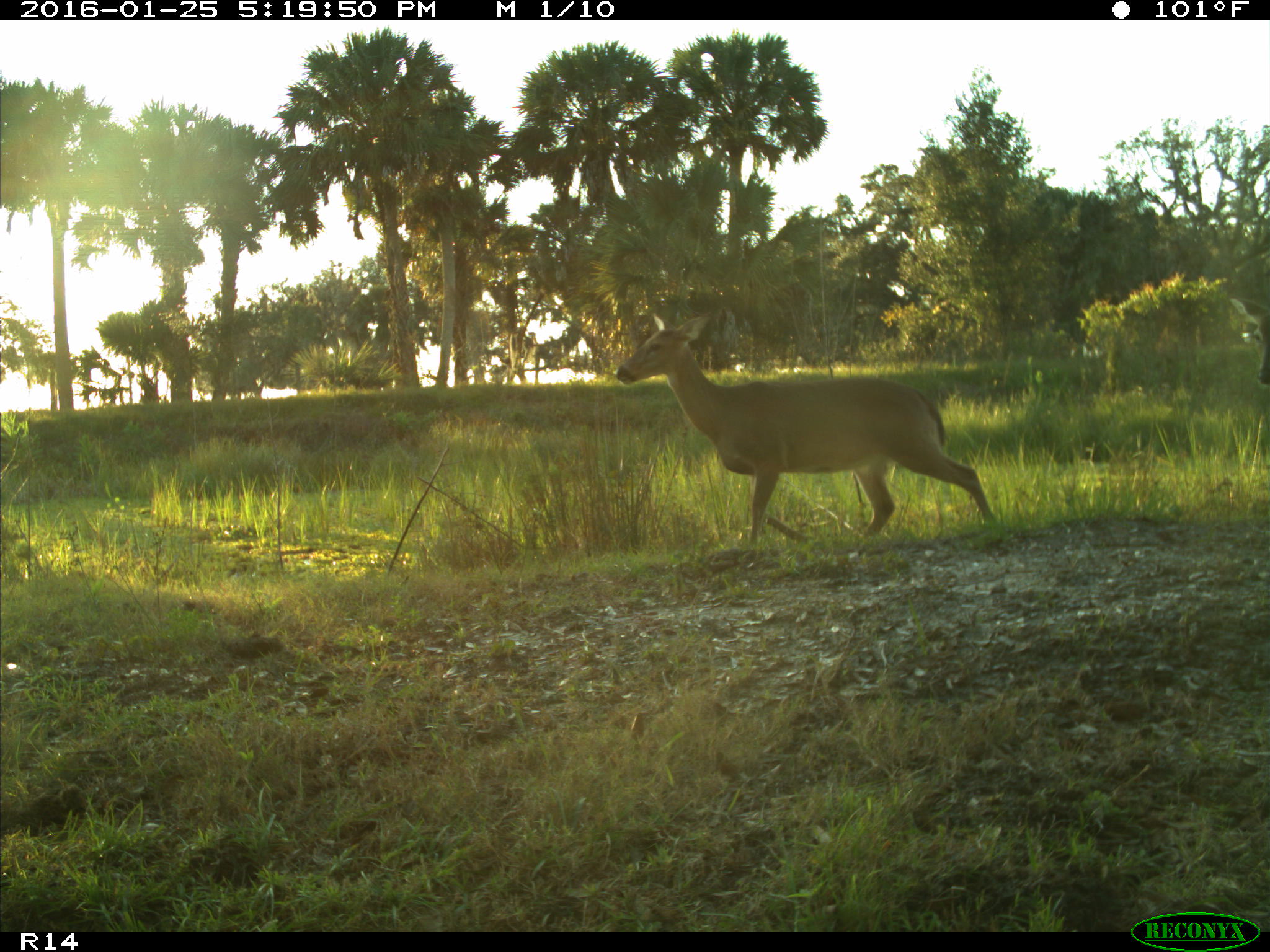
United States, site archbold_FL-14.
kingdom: Animalia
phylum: Chordata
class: Mammalia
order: Artiodactyla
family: Cervidae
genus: Odocoileus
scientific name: Odocoileus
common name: deer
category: unidentified deer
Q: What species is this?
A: Unidentified deer (deer) (Odocoileus).